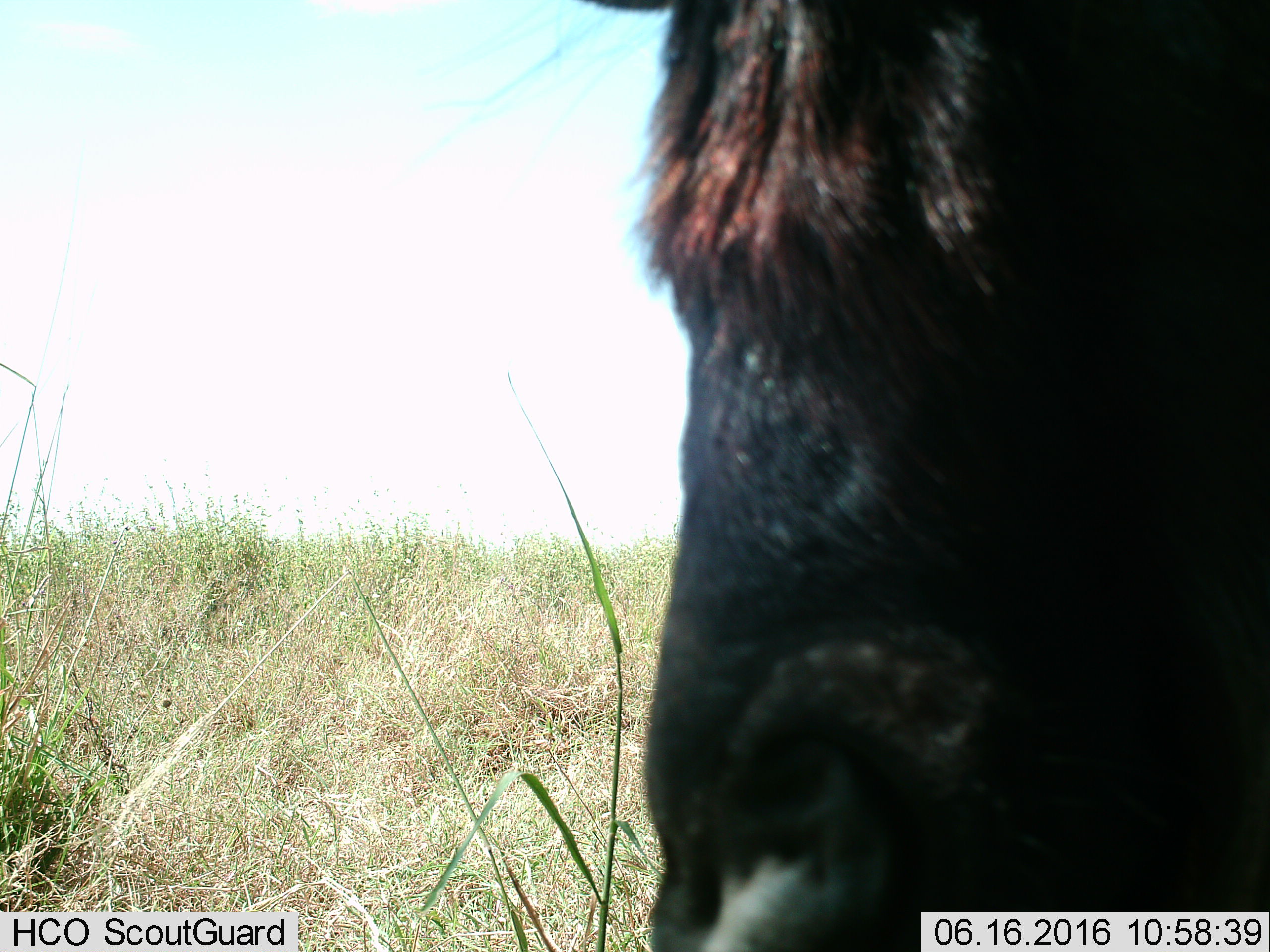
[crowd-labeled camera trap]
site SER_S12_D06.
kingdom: Animalia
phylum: Chordata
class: Mammalia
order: Artiodactyla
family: Bovidae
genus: Connochaetes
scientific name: Connochaetes taurinus taurinus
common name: blue wildebeest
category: wildebeestblue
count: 1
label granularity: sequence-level